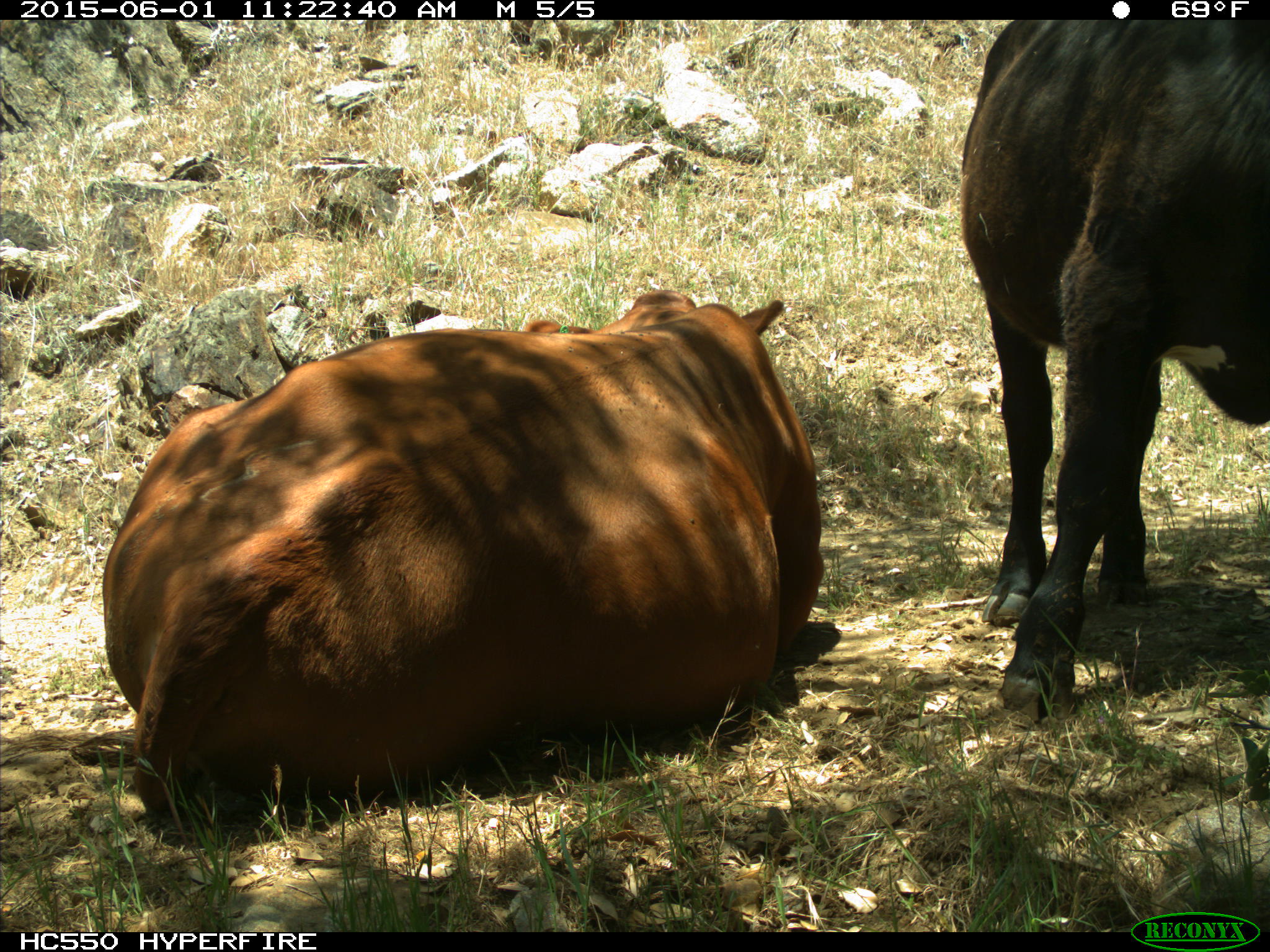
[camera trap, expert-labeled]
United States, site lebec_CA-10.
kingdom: Animalia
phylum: Chordata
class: Mammalia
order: Artiodactyla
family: Bovidae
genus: Bos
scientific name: Bos taurus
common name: domestic cow